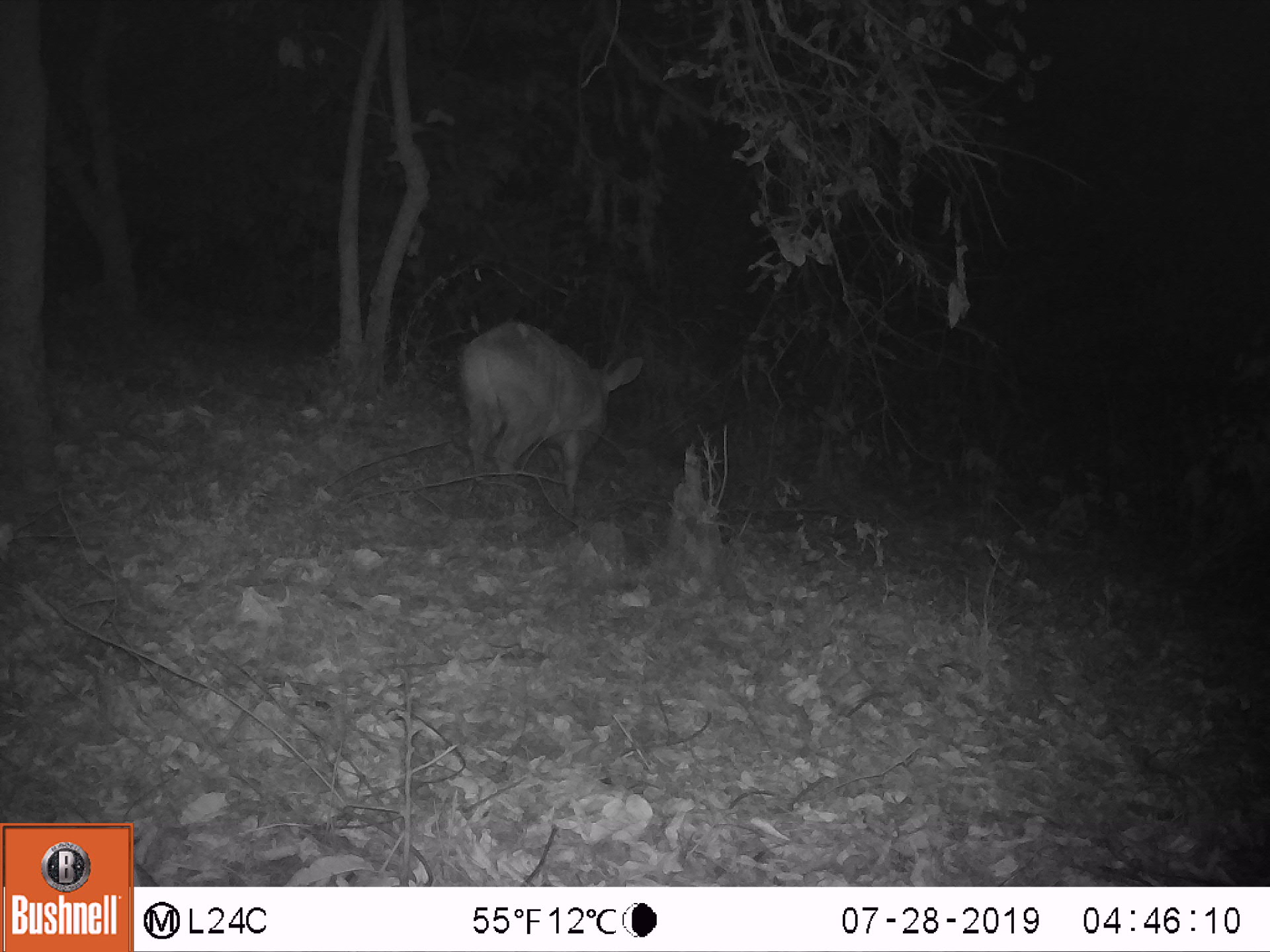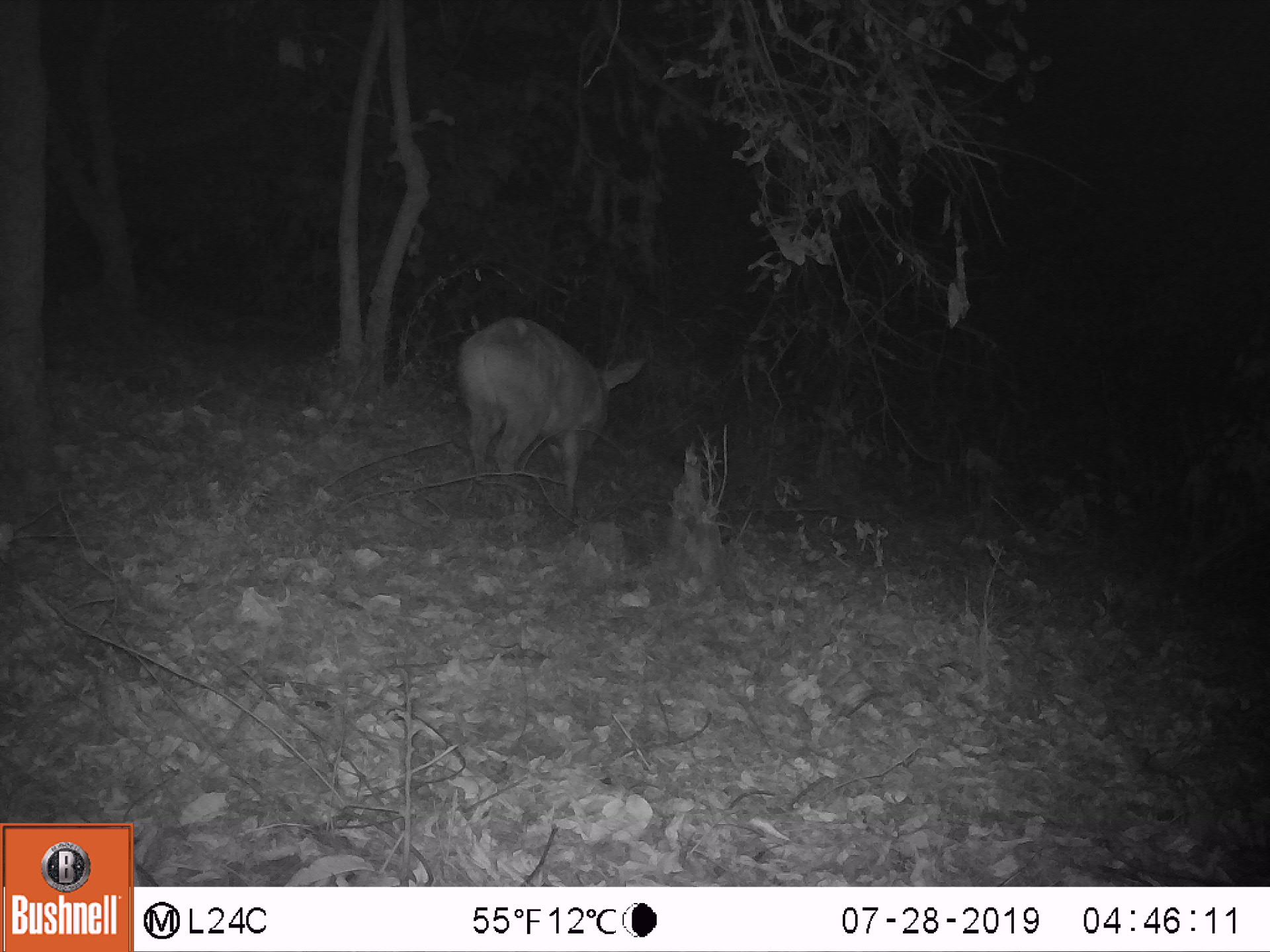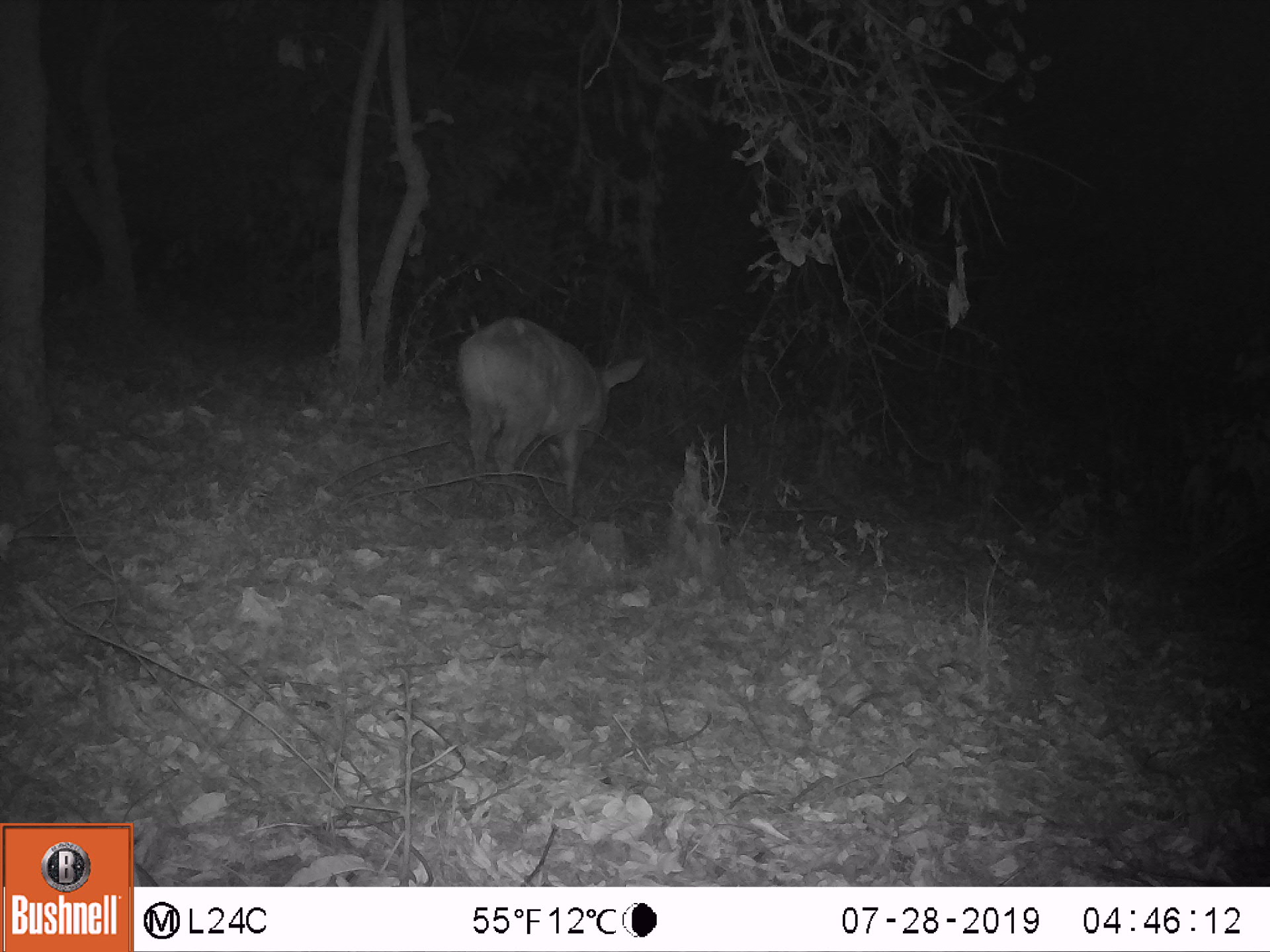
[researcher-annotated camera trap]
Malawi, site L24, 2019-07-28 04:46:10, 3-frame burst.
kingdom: Animalia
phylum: Chordata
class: Mammalia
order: Artiodactyla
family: Bovidae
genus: Tragelaphus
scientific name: Tragelaphus sylvaticus sylvaticus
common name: cape bushbuck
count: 1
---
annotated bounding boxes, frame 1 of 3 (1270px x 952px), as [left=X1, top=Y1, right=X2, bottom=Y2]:
cape bushbuck: [left=458, top=314, right=647, bottom=504]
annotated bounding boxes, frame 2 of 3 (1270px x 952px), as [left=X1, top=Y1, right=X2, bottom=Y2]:
cape bushbuck: [left=454, top=298, right=654, bottom=524]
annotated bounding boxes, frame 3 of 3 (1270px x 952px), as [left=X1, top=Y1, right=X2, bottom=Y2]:
cape bushbuck: [left=454, top=305, right=646, bottom=504]